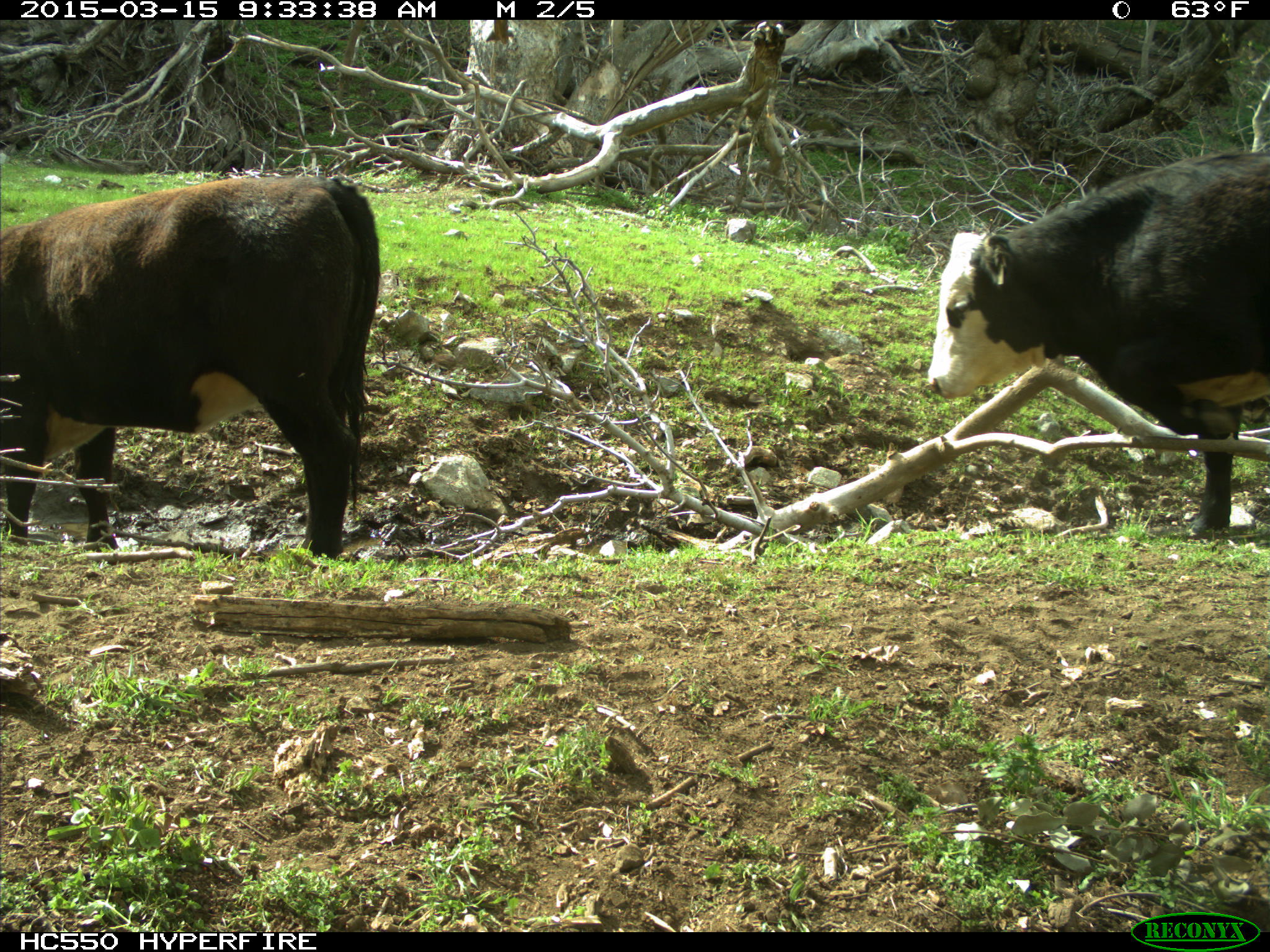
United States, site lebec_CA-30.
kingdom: Animalia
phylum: Chordata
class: Mammalia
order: Artiodactyla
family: Bovidae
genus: Bos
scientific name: Bos taurus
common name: domestic cow